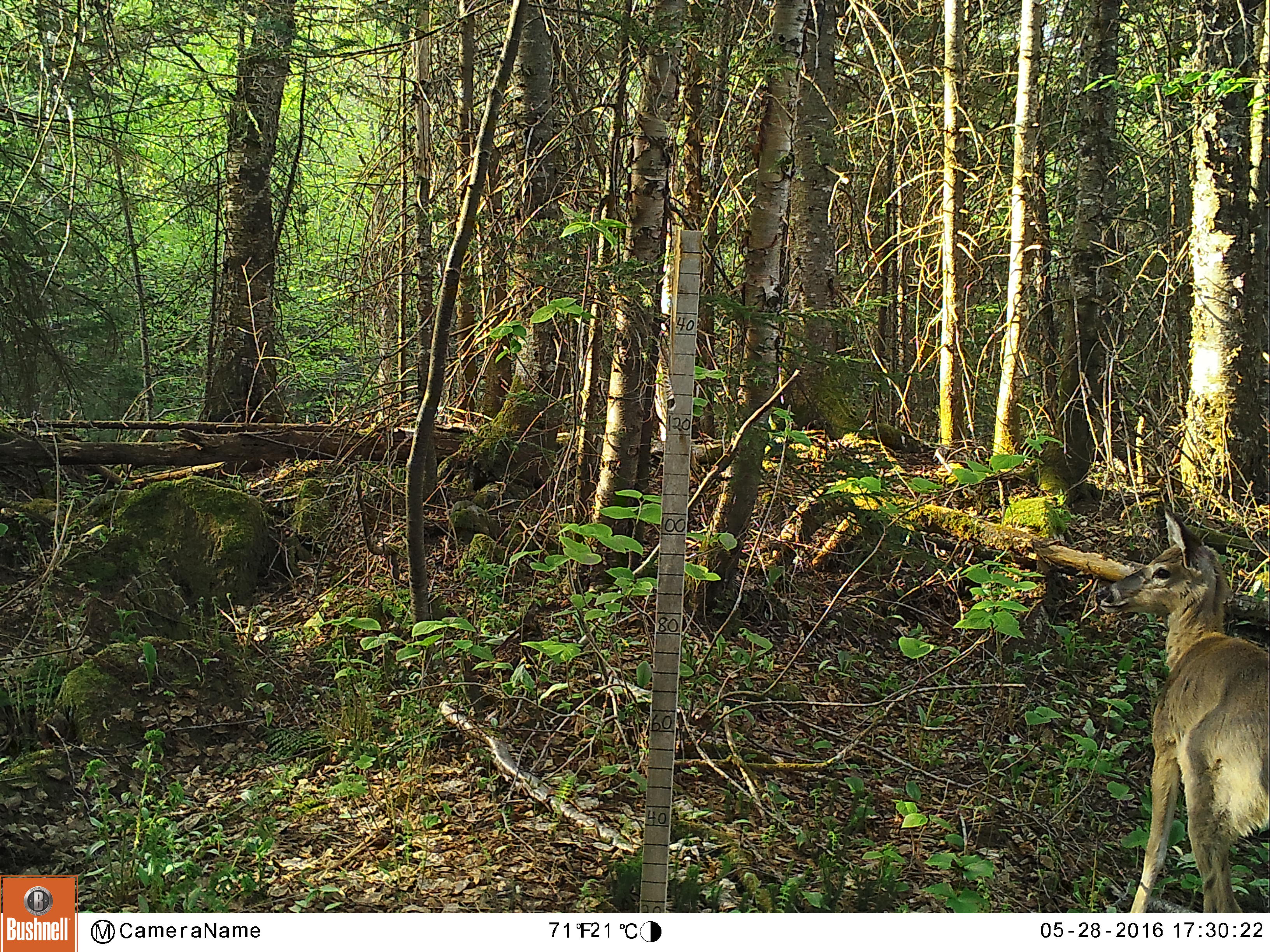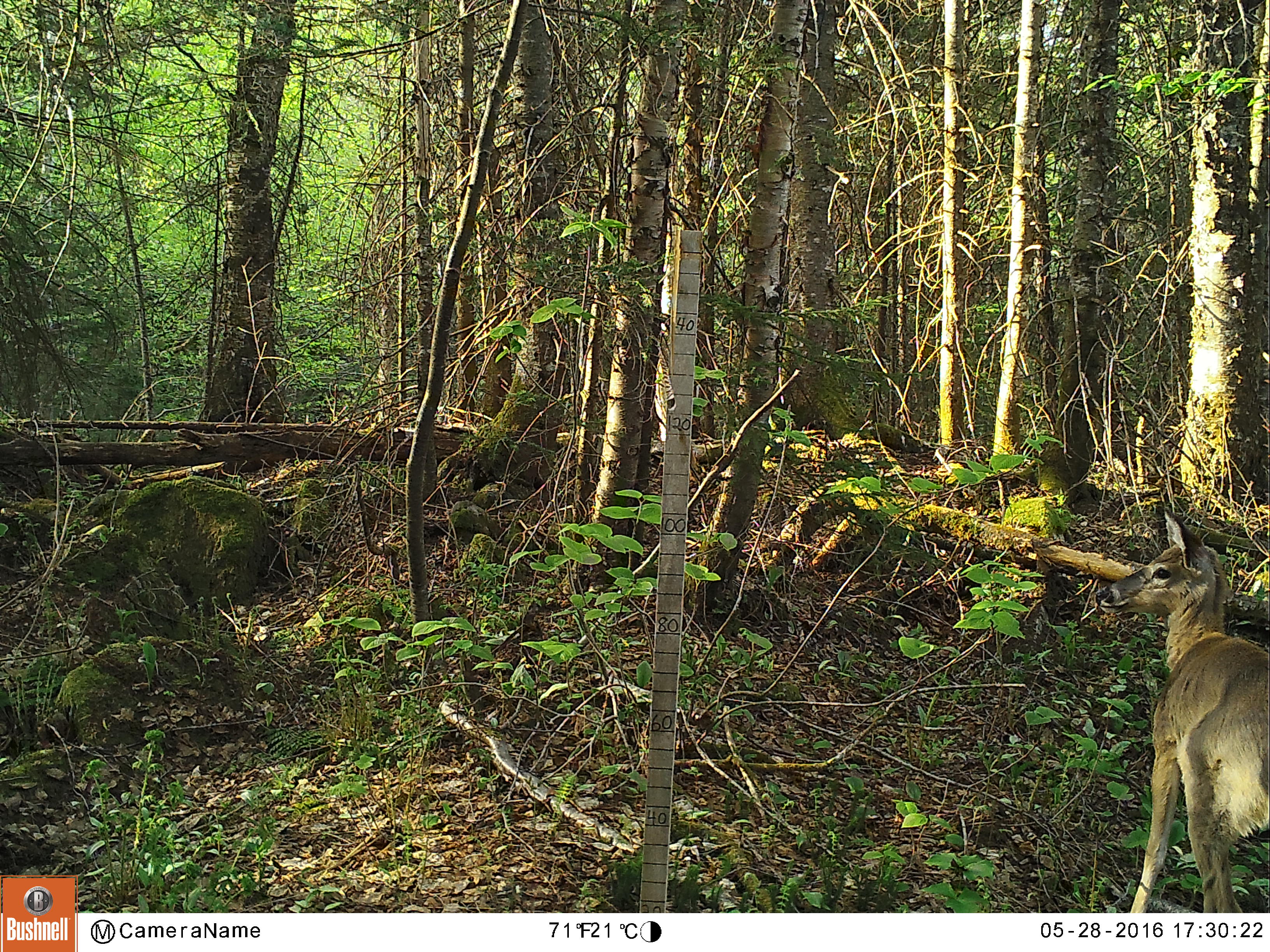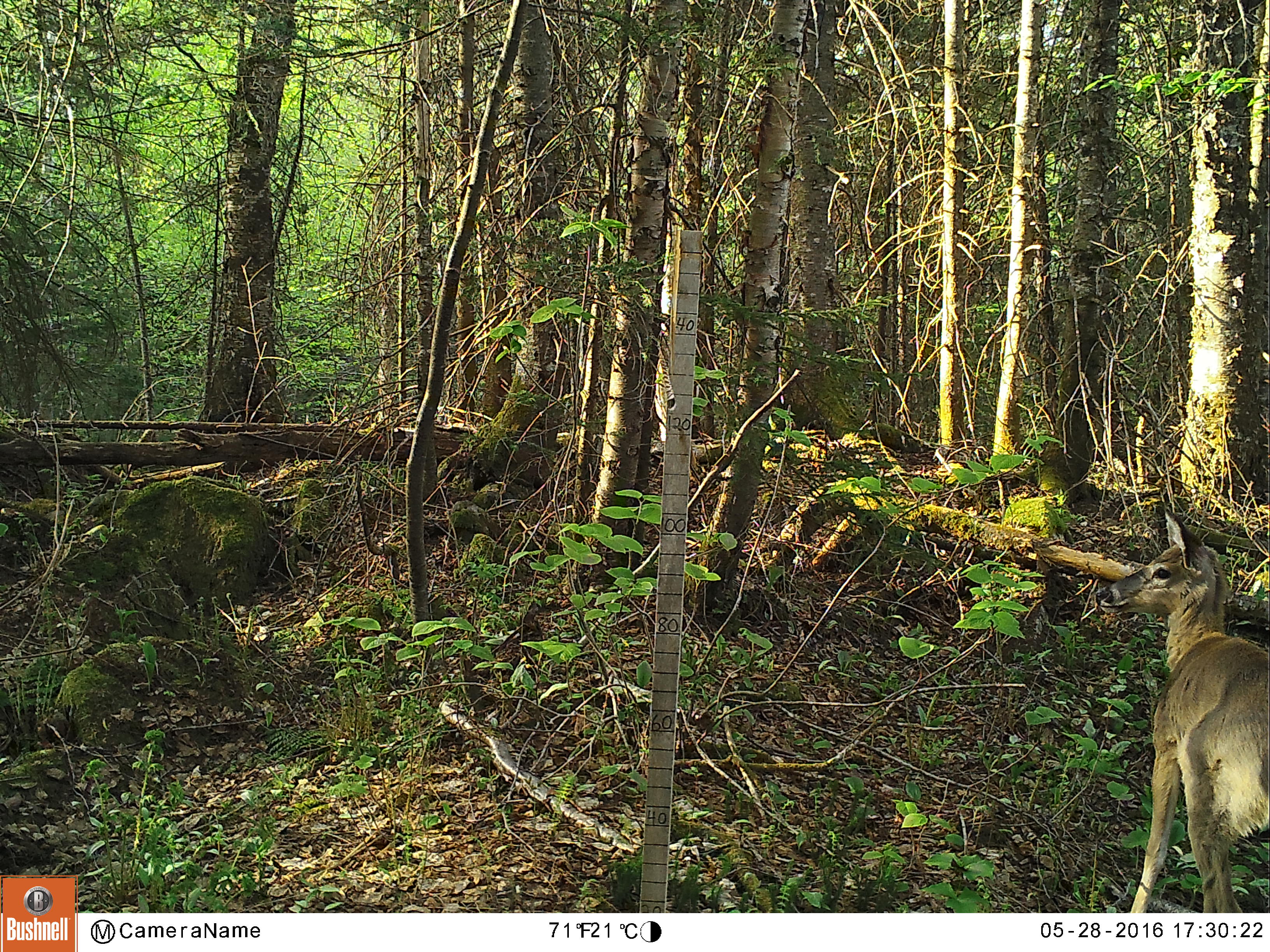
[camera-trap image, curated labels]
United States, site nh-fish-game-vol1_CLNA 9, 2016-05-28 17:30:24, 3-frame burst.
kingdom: Animalia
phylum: Chordata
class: Mammalia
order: Artiodactyla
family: Cervidae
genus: Odocoileus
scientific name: Odocoileus virginianus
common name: white-tailed deer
White-tailed deer (Odocoileus virginianus).